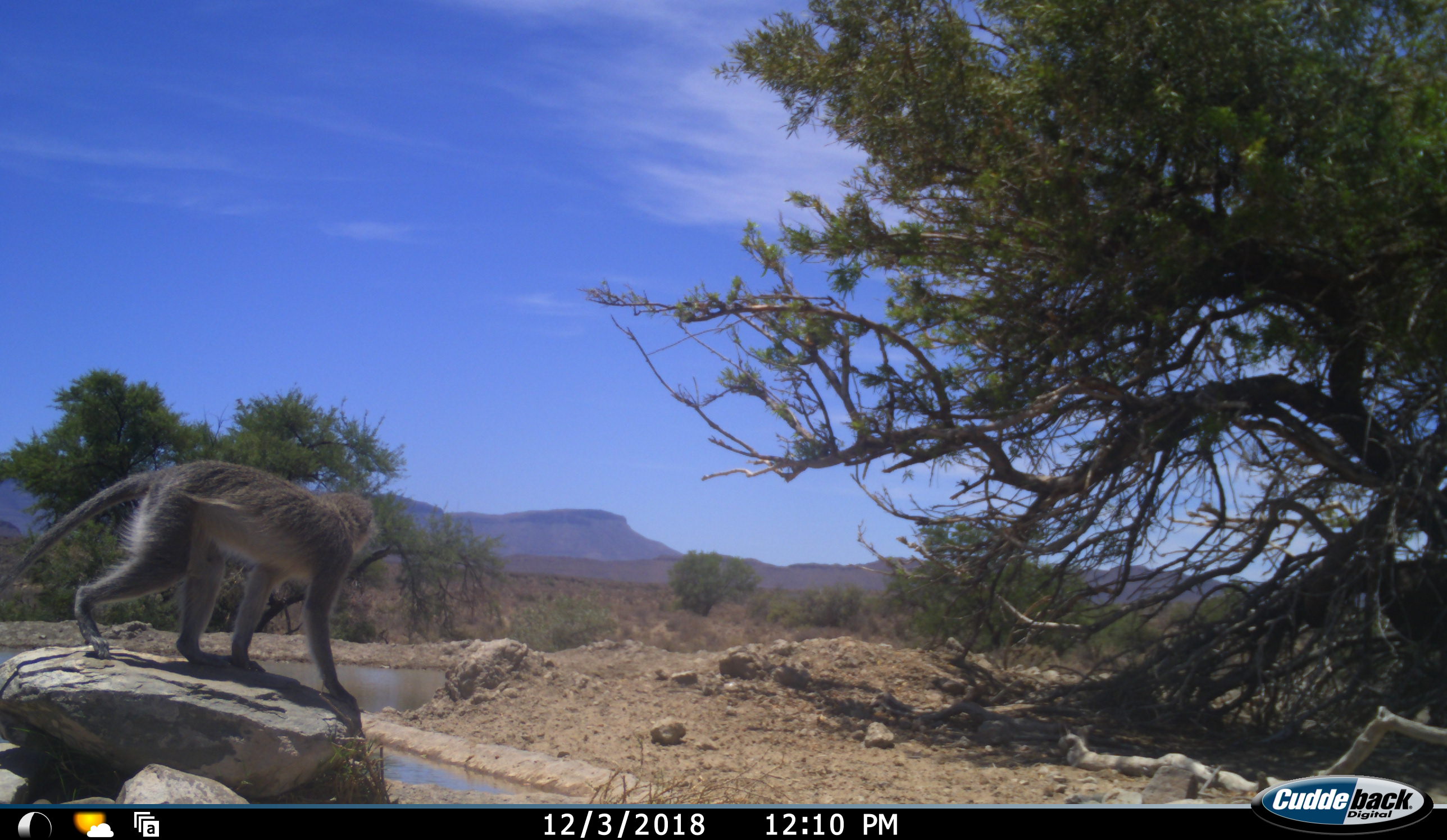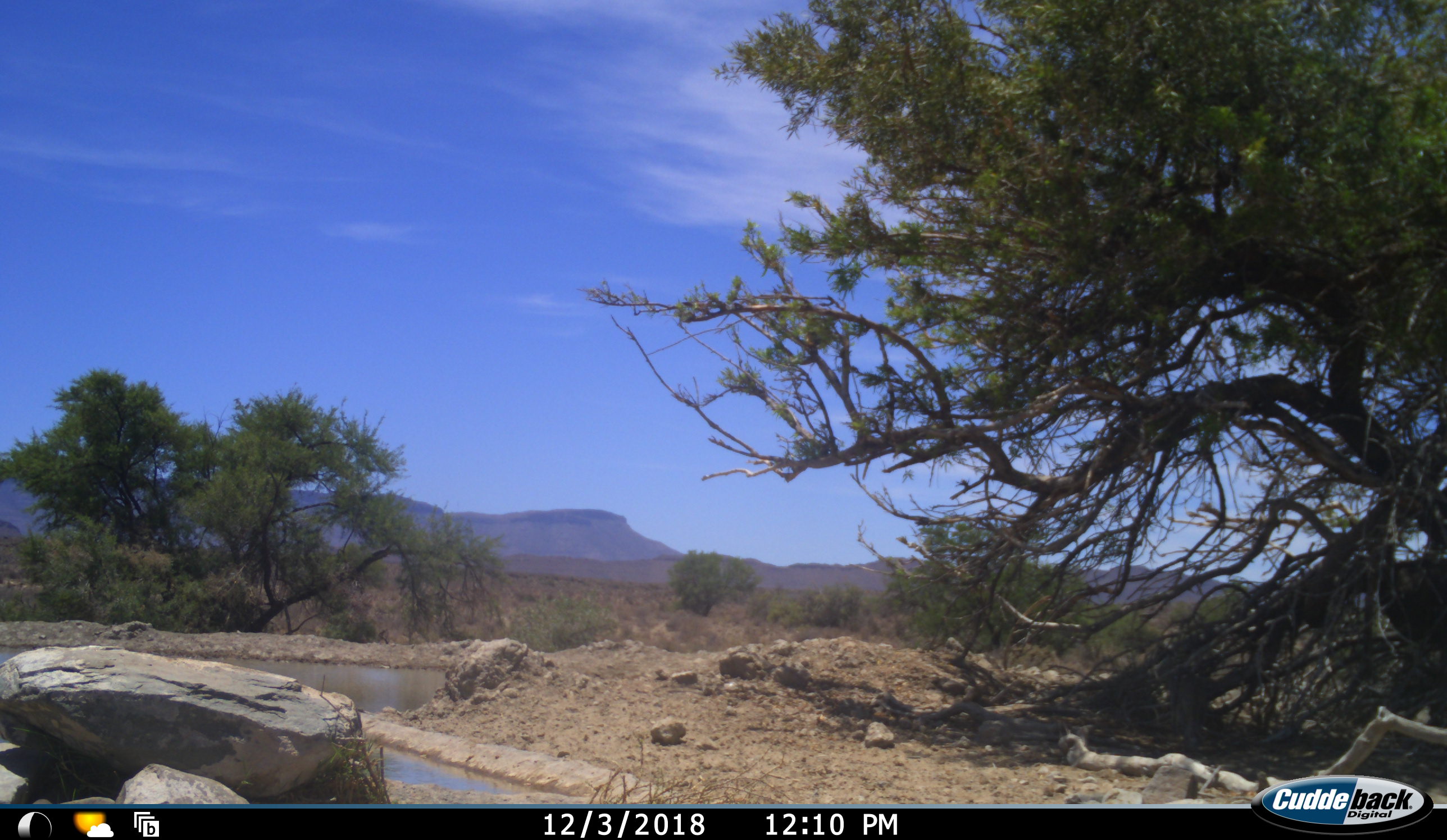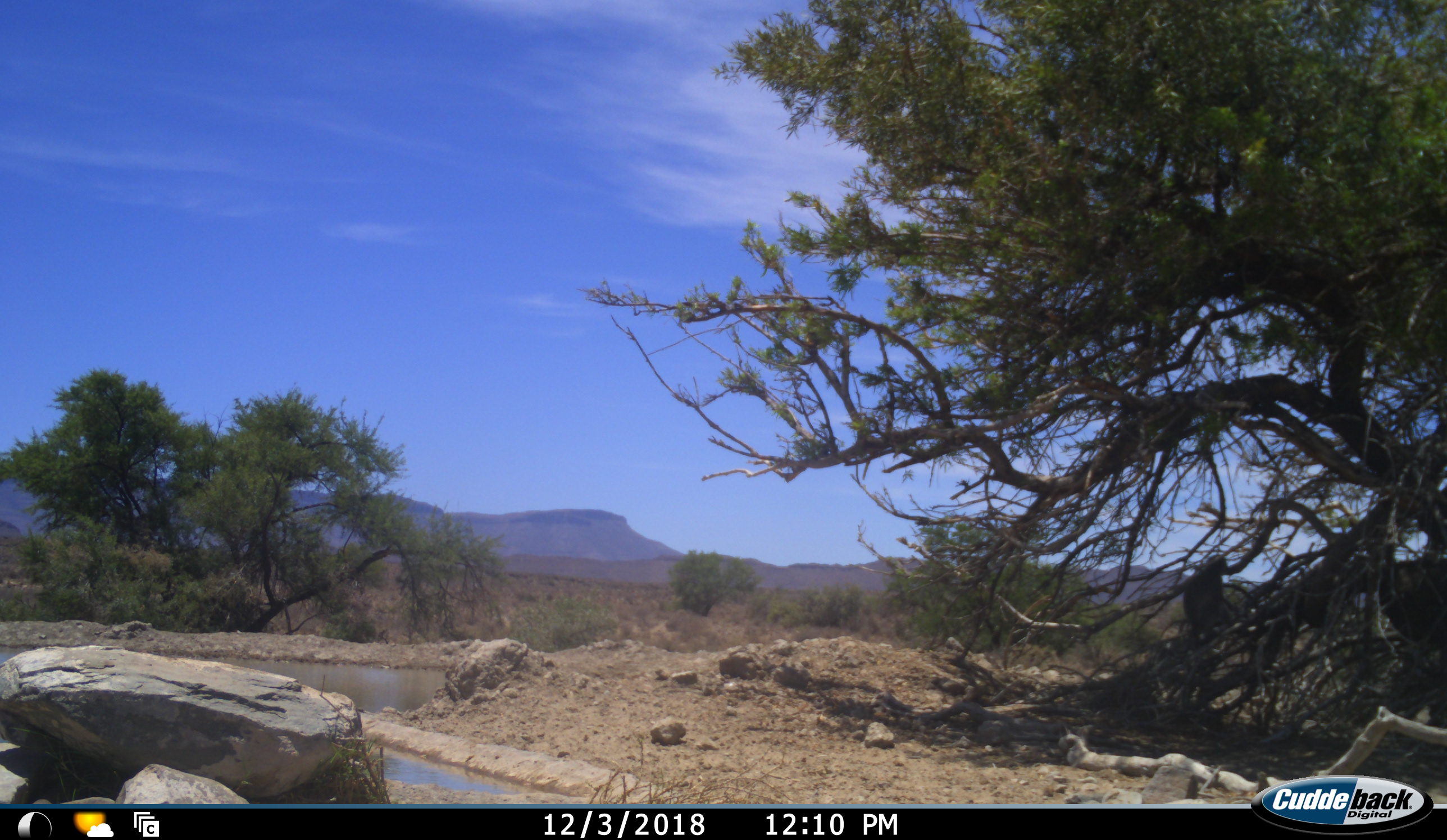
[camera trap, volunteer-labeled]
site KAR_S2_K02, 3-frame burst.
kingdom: Animalia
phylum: Chordata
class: Mammalia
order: Primates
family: Cercopithecidae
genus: Chlorocebus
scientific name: Chlorocebus pygerythrus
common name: vervet monkey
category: monkeyvervet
Monkeyvervet (vervet monkey) (Chlorocebus pygerythrus), count 1. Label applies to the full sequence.